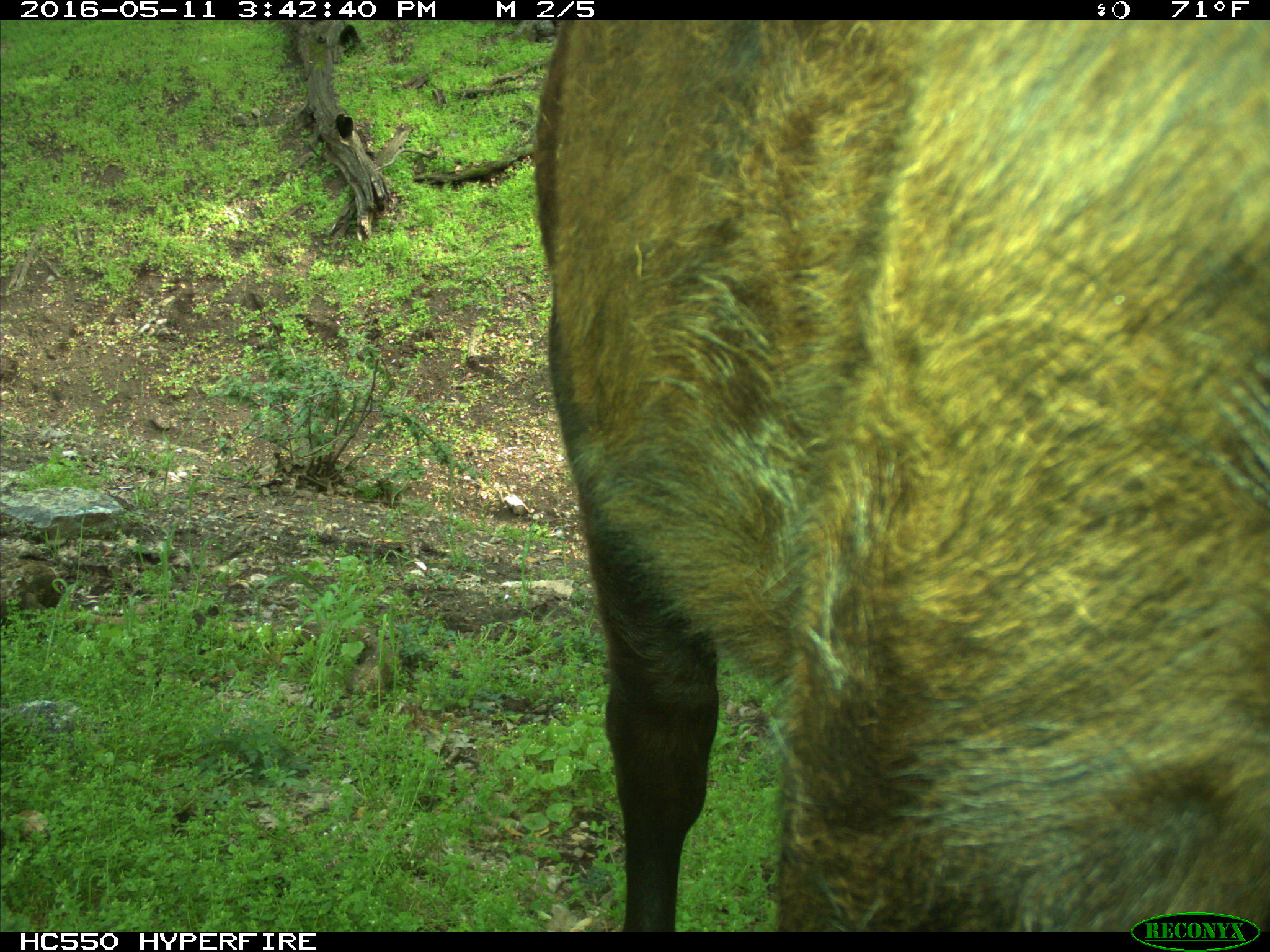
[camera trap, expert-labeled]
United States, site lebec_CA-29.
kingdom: Animalia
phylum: Chordata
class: Mammalia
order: Artiodactyla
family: Bovidae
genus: Bos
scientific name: Bos taurus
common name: domestic cow